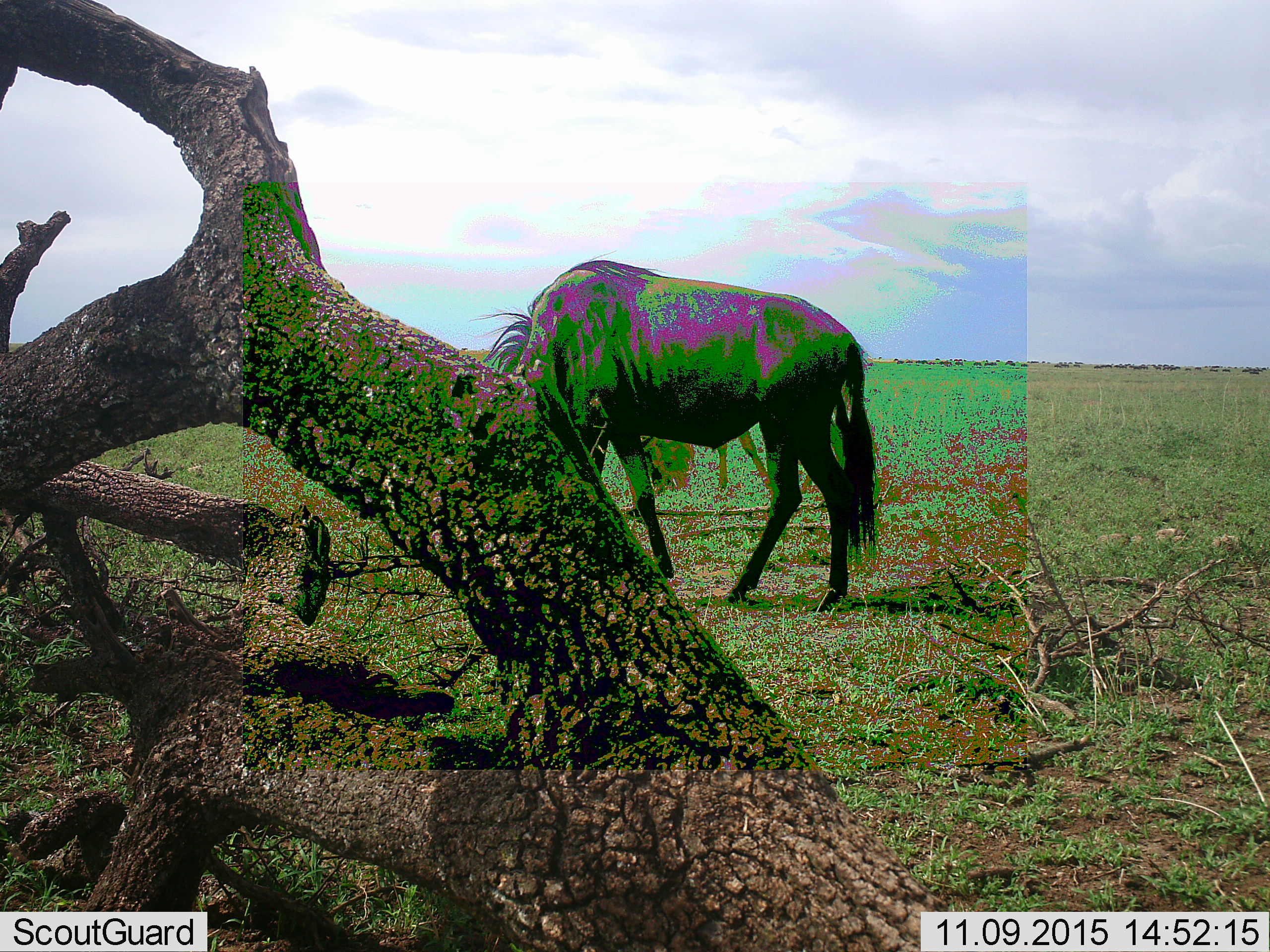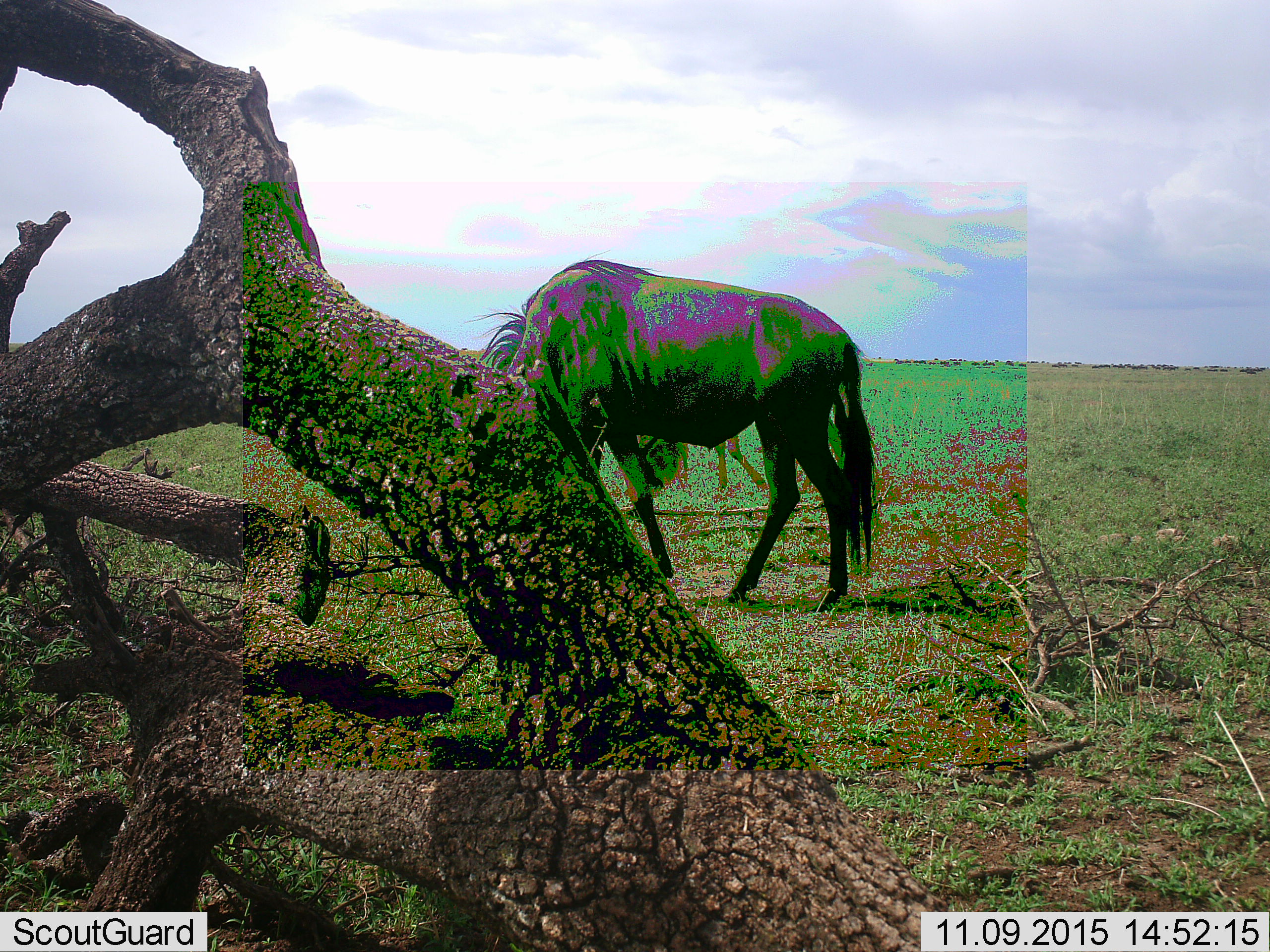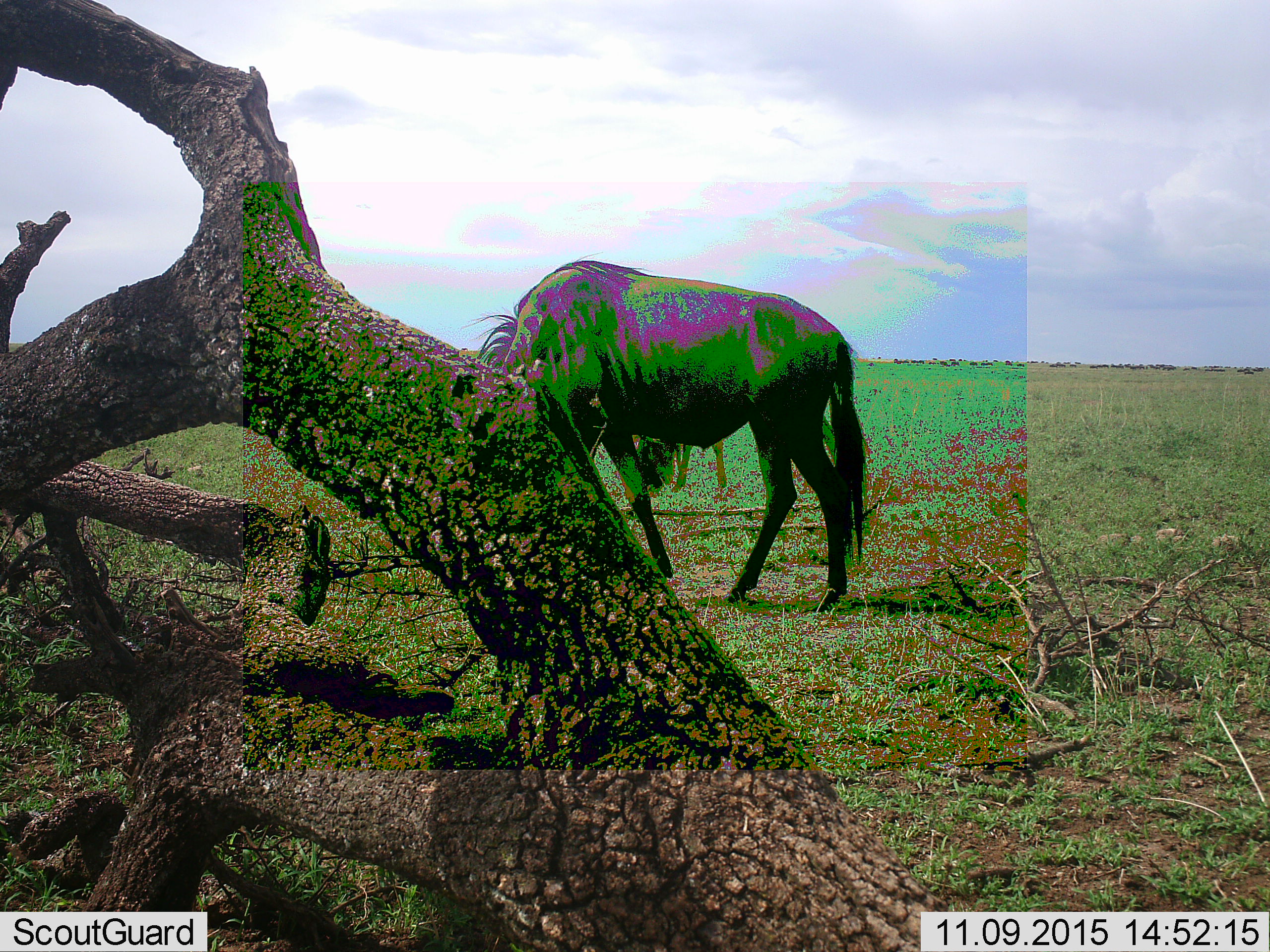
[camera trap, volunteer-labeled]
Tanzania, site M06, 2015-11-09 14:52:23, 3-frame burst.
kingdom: Animalia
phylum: Chordata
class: Mammalia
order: Artiodactyla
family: Bovidae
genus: Connochaetes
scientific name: Connochaetes taurinus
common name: blue wildebeest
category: wildebeest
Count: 2.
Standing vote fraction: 30%.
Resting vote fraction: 0%.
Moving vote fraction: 40%.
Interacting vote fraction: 0%.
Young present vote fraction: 0%.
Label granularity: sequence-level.